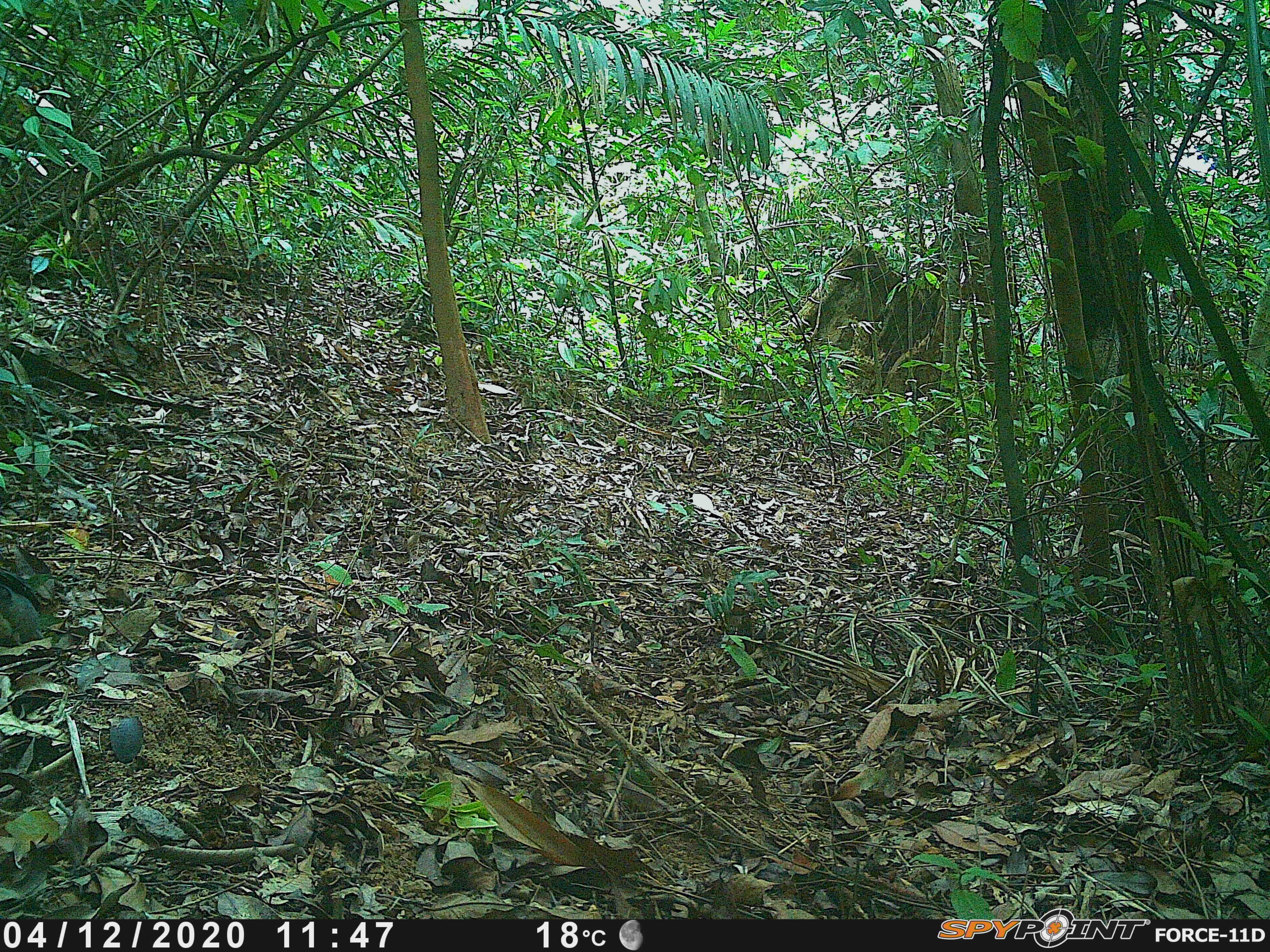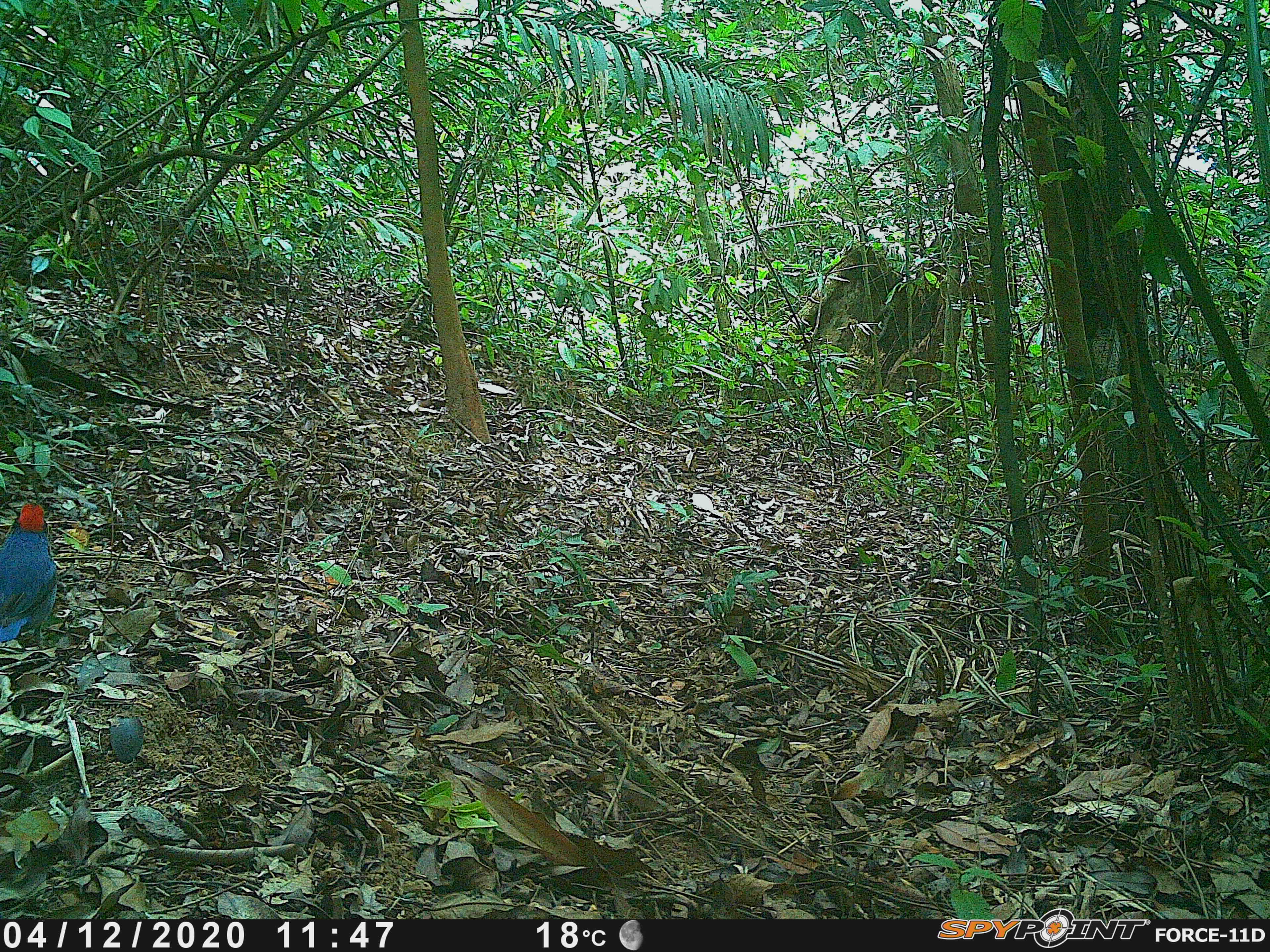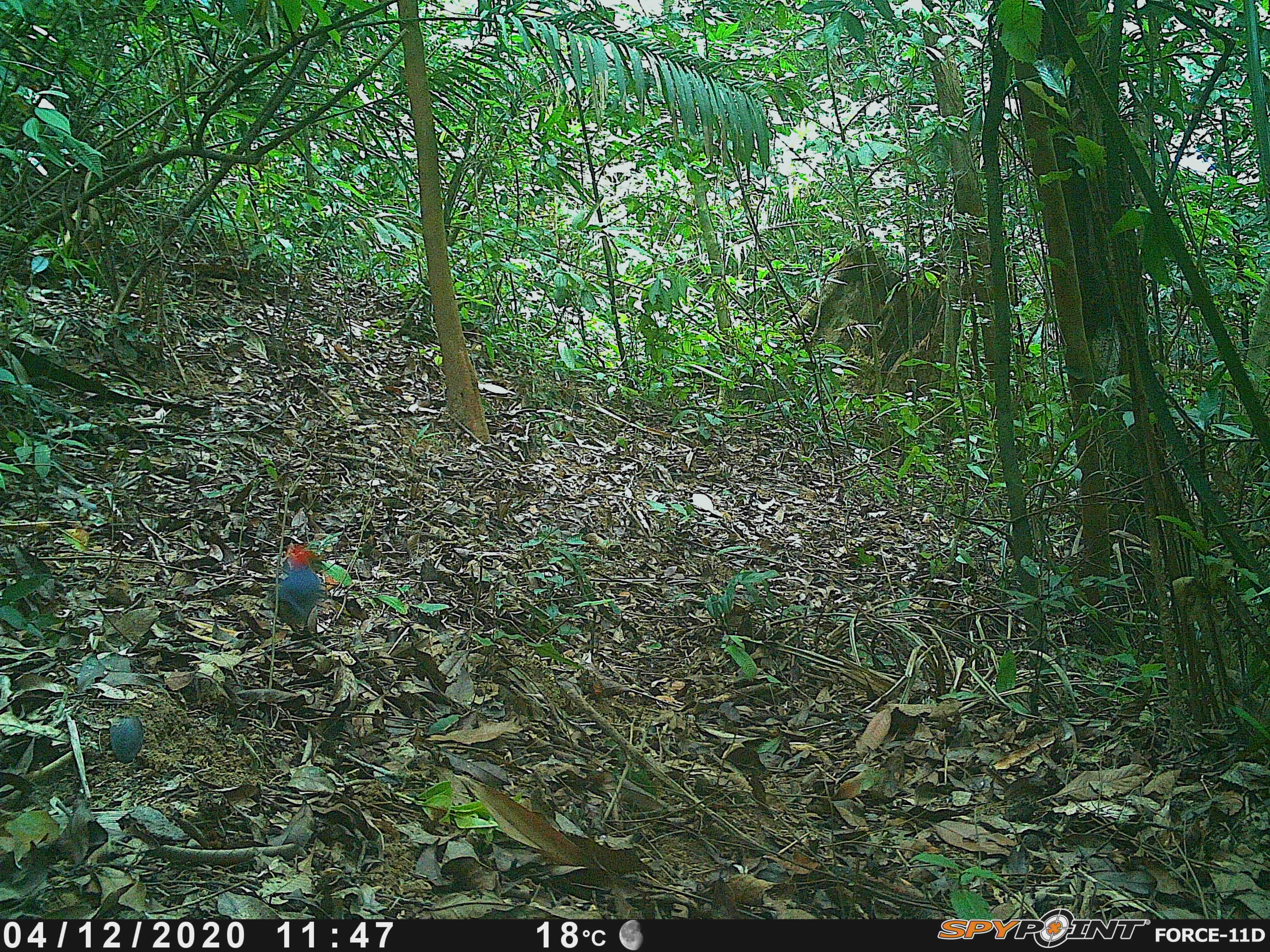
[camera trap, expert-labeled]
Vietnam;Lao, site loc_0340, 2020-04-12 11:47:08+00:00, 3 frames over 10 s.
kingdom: Animalia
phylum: Chordata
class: Aves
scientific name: Aves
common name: bird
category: unidentified bird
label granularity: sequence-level